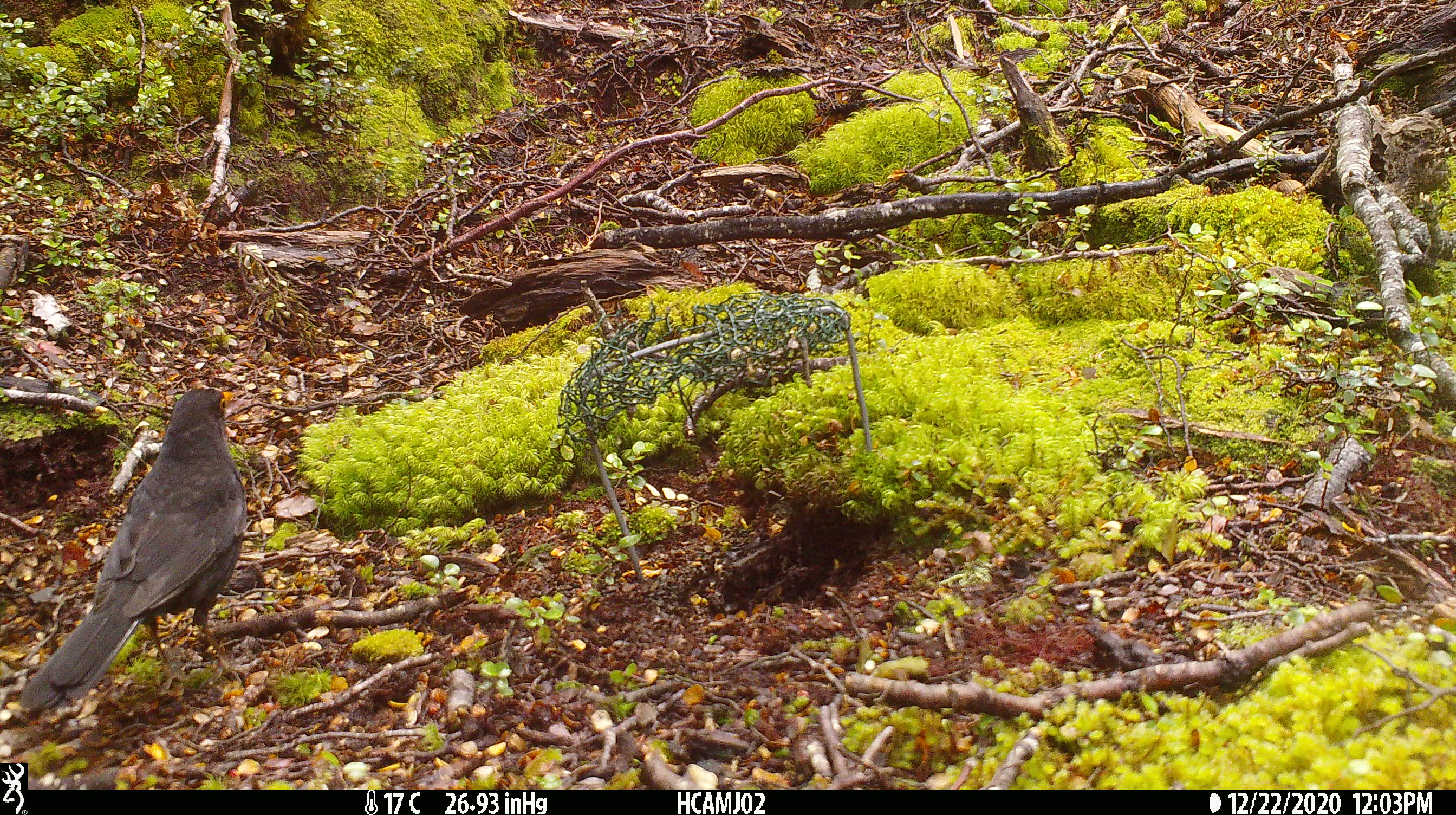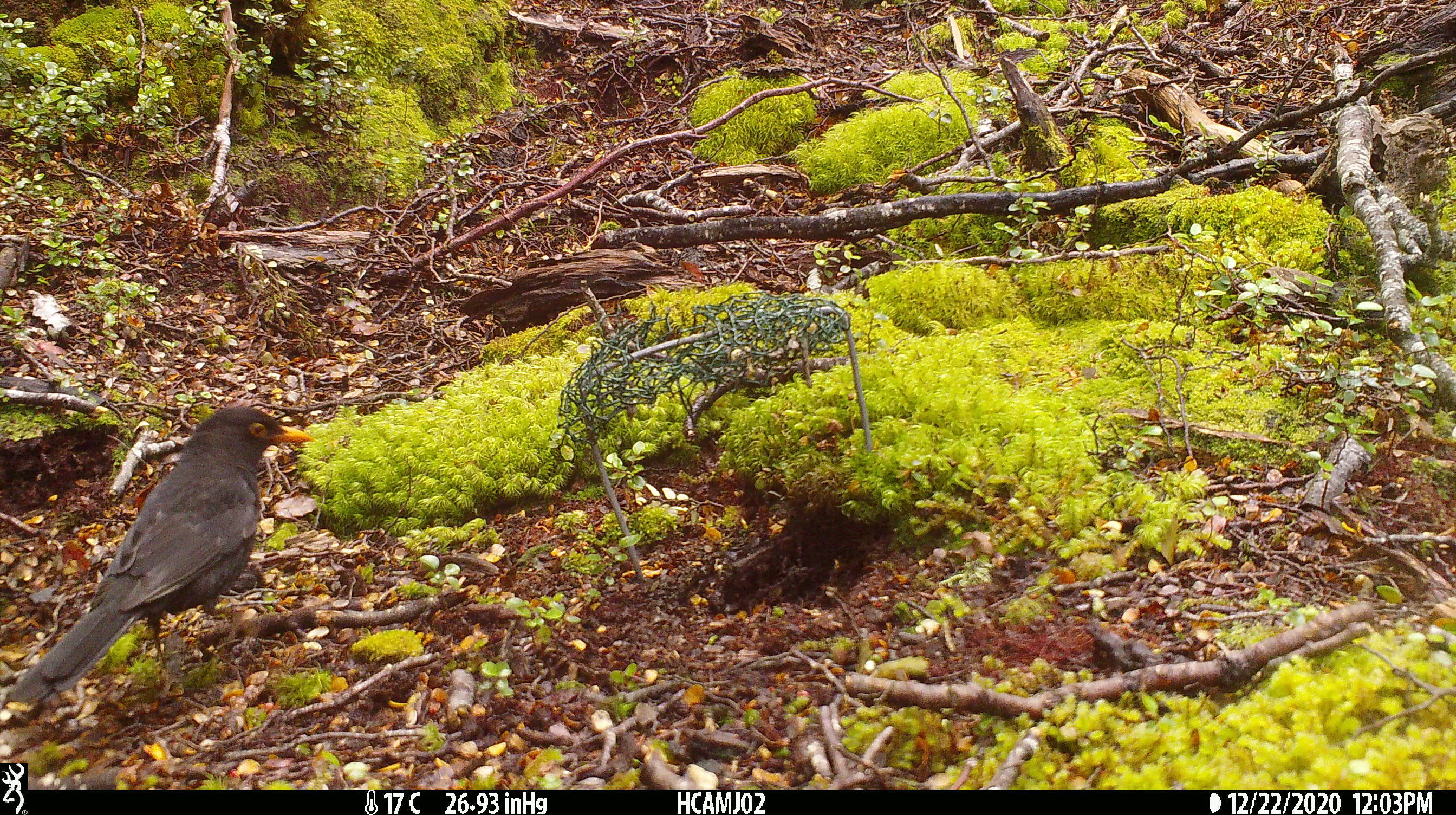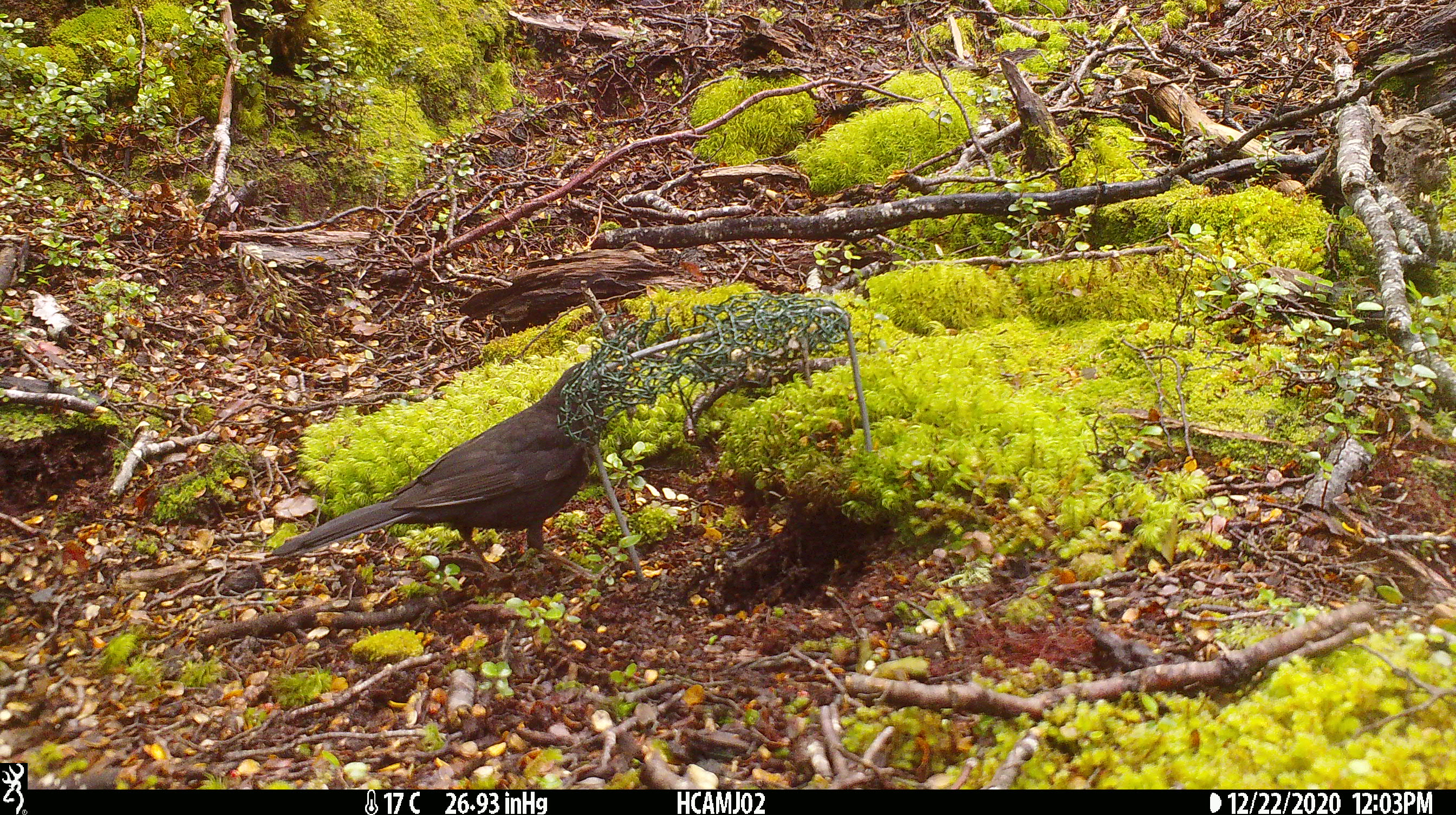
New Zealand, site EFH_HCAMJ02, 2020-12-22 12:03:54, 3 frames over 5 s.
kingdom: Animalia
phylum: Chordata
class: Aves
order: Passeriformes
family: Turdidae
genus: Turdus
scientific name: Turdus merula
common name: eurasian blackbird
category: blackbird